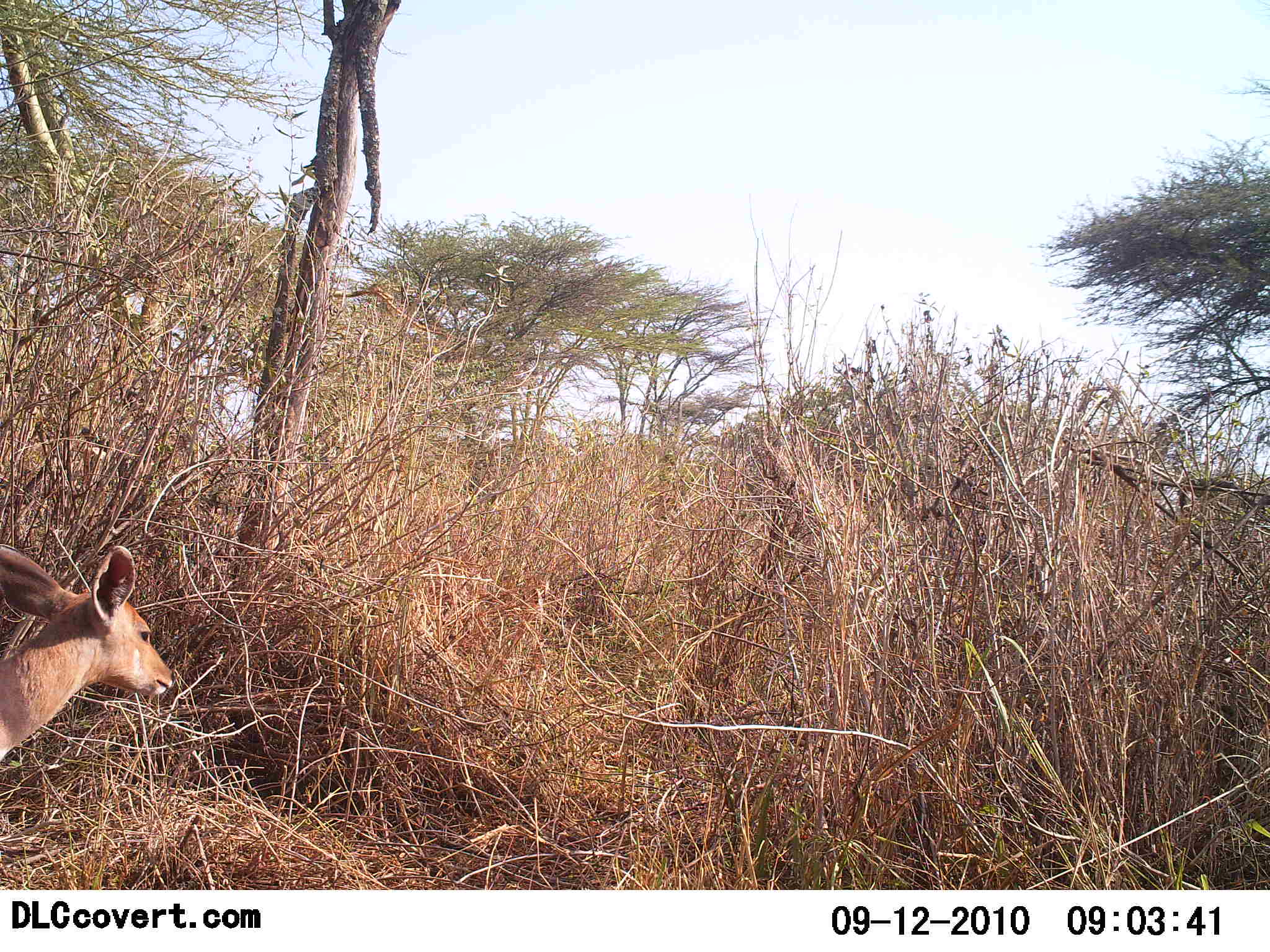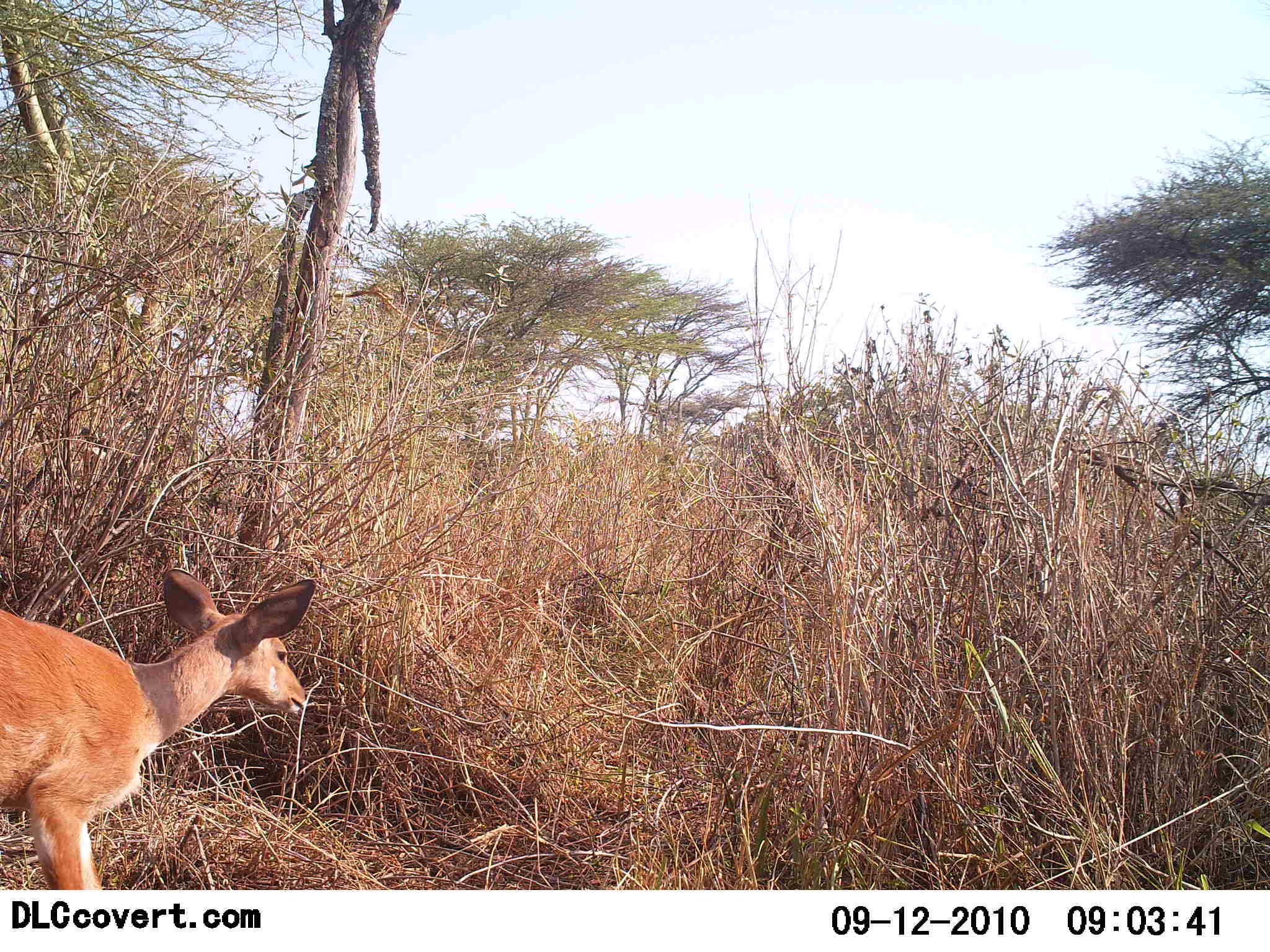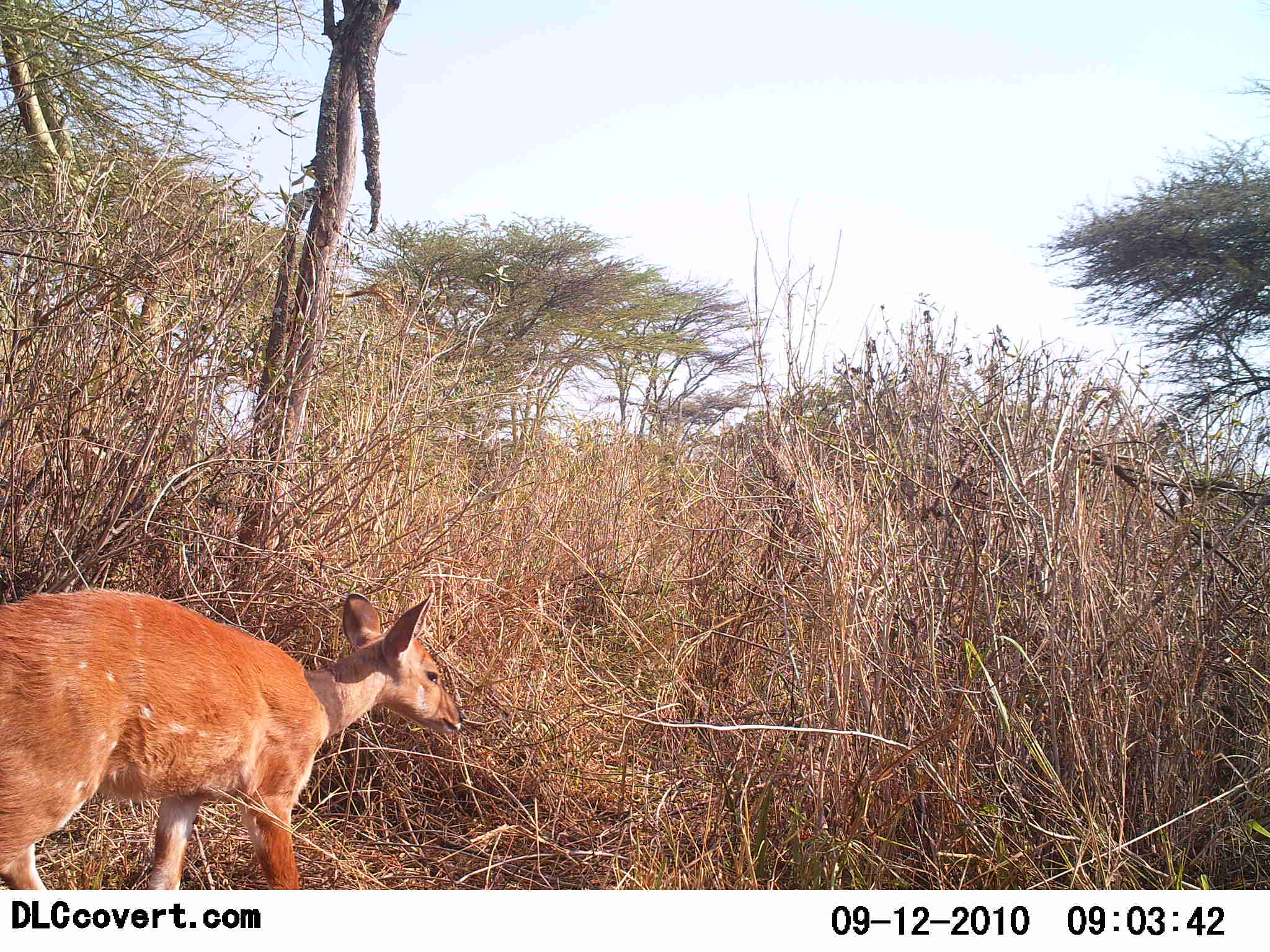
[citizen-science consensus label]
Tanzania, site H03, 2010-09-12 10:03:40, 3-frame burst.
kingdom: Animalia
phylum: Chordata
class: Mammalia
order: Artiodactyla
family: Bovidae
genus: Redunca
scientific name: Redunca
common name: reedbuck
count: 1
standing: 9%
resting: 0%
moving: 91%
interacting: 0%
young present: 0%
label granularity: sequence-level